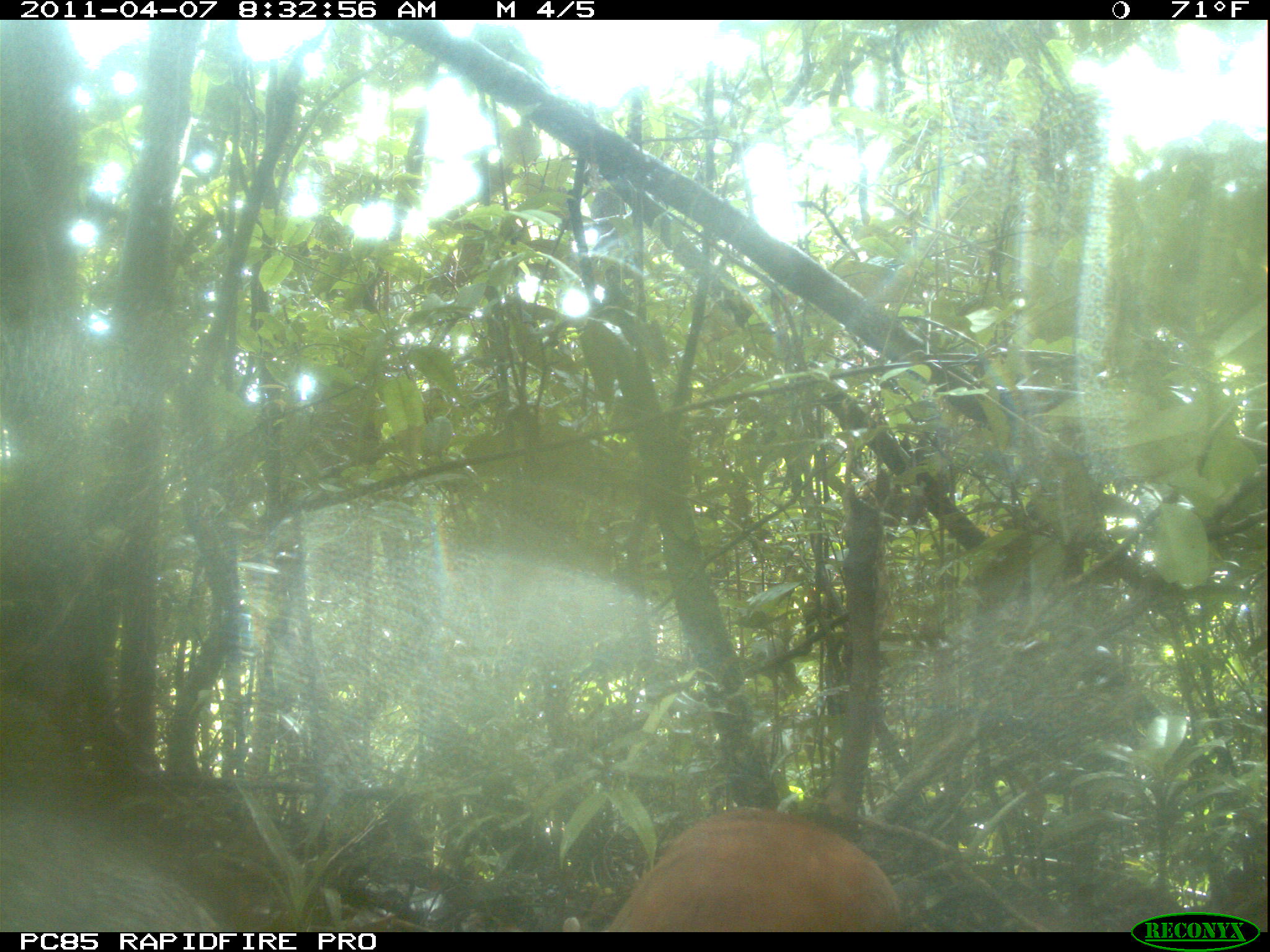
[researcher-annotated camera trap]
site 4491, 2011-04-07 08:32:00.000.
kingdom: Animalia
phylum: Chordata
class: Aves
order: Pelecaniformes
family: Threskiornithidae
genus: Lophotibis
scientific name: Lophotibis cristata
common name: madagascan ibis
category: lophotibis cristataa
Lophotibis cristataa (madagascan ibis) (Lophotibis cristata), count 2.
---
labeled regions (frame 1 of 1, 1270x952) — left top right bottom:
lophotibis cristataa: 606 802 903 928; 0 806 223 930